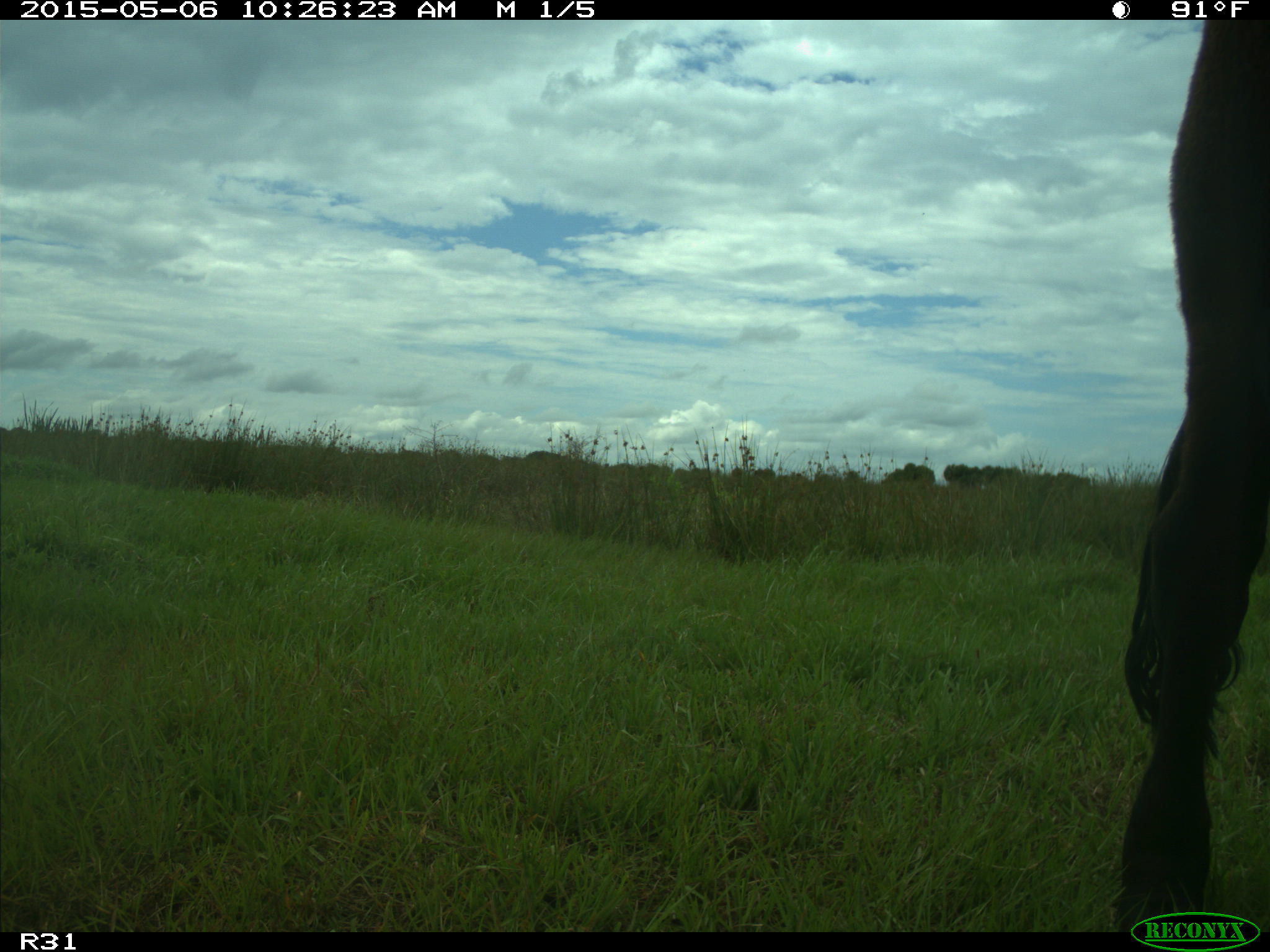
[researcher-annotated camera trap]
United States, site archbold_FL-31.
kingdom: Animalia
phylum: Chordata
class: Mammalia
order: Artiodactyla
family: Bovidae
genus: Bos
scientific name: Bos taurus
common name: domestic cow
Bos taurus (domestic cow).